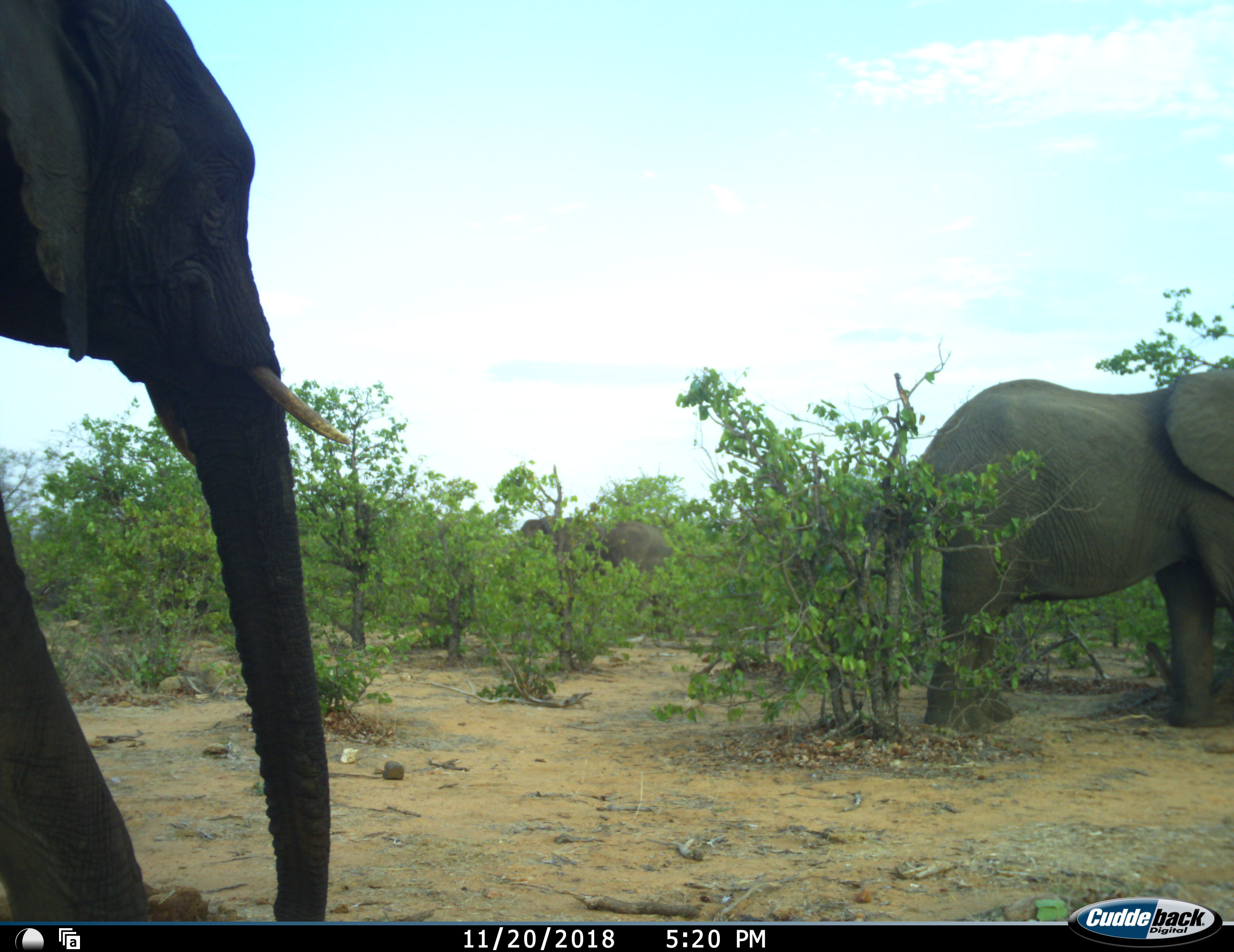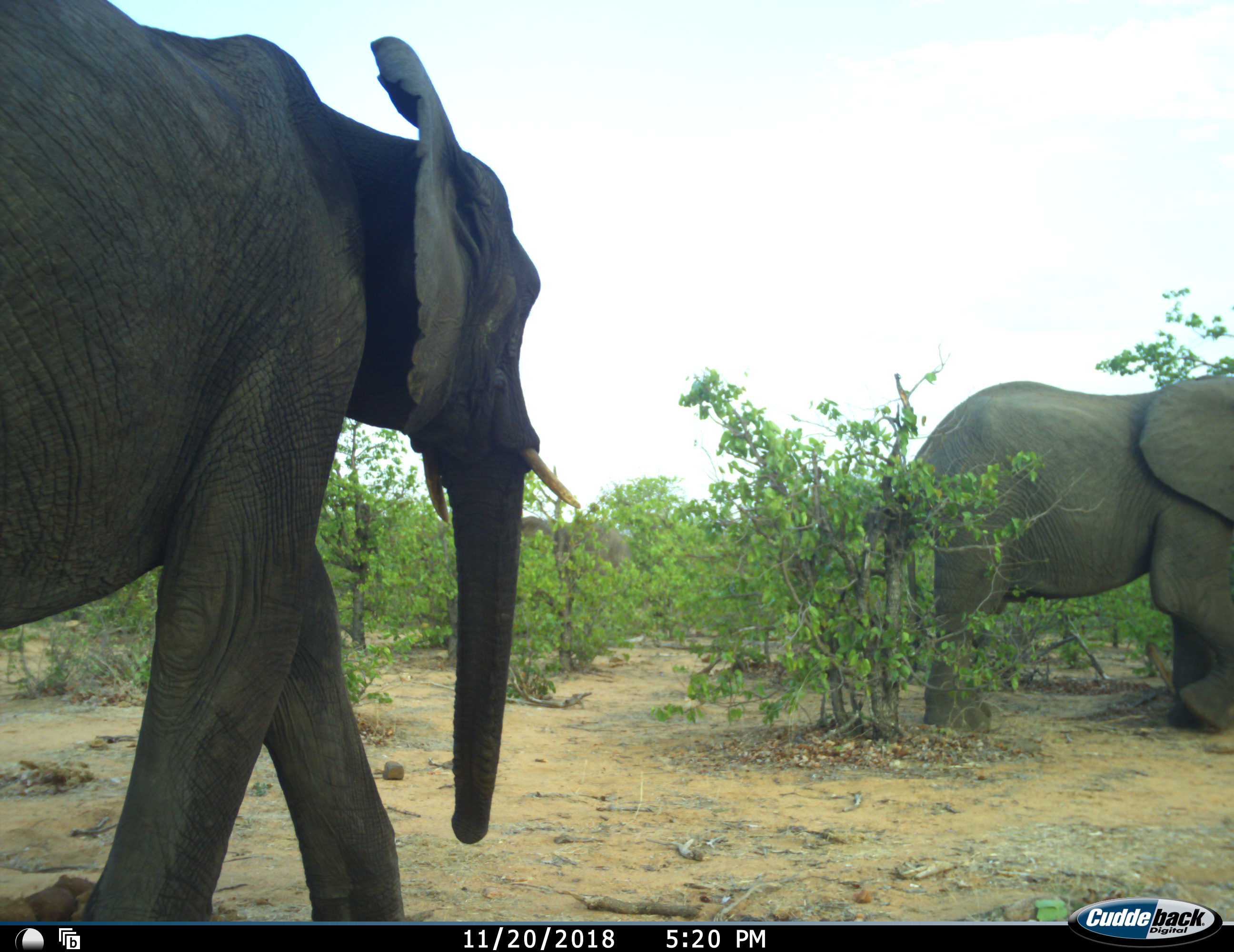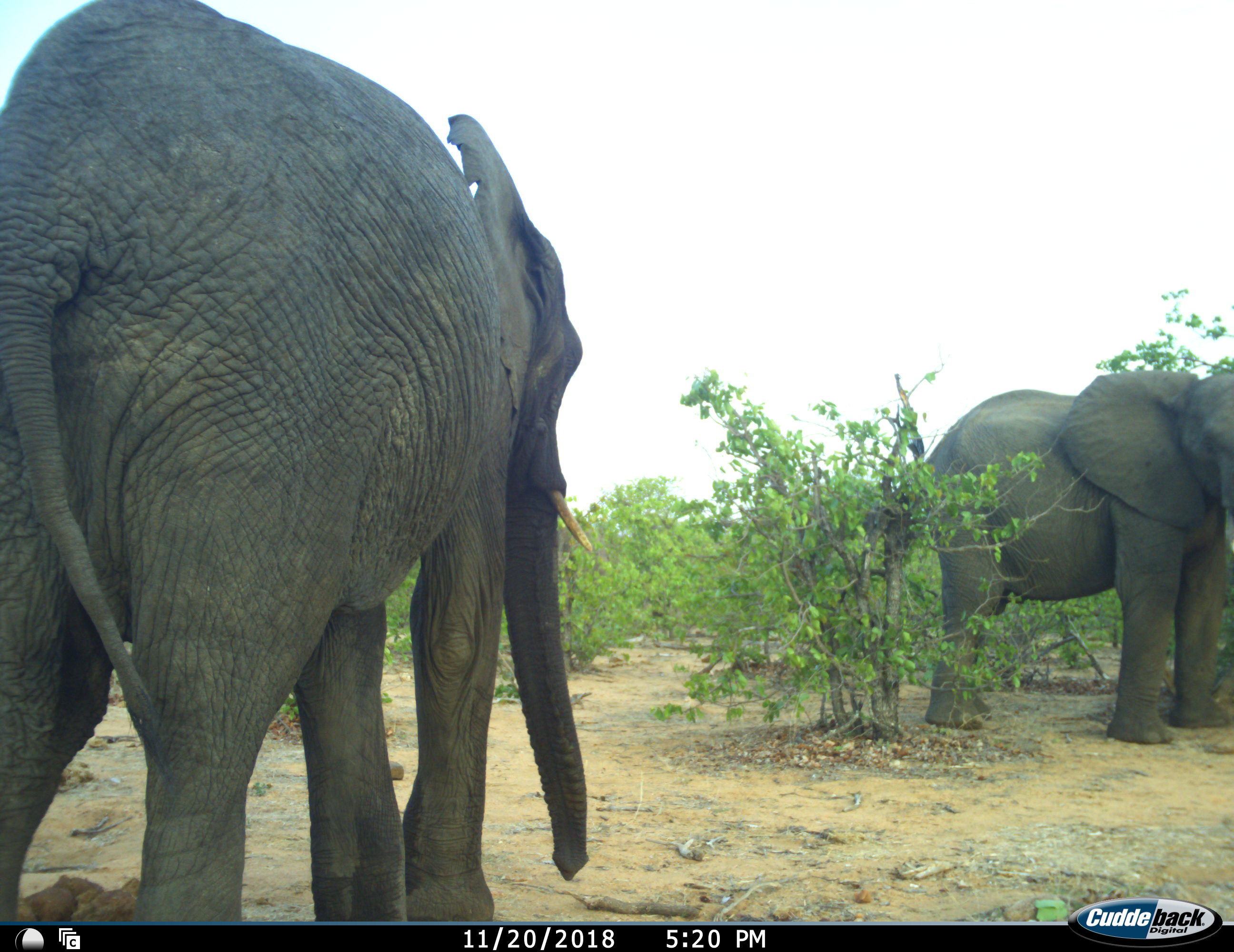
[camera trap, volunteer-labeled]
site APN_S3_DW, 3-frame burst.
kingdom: Animalia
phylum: Chordata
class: Mammalia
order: Proboscidea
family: Elephantidae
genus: Loxodonta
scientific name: Loxodonta africana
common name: african bush elephant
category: elephant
Elephant (african bush elephant) (Loxodonta africana), count 3. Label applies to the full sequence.